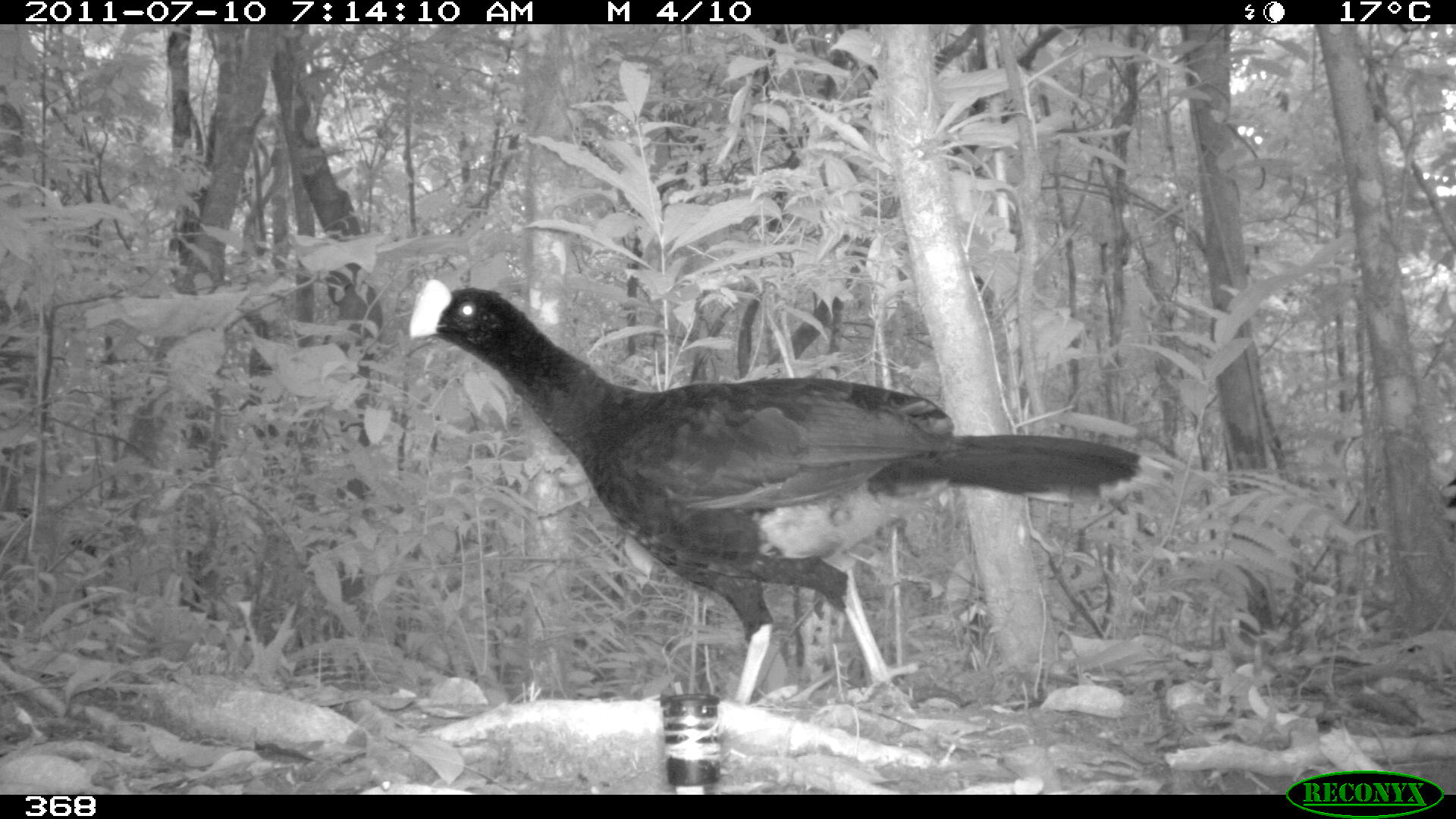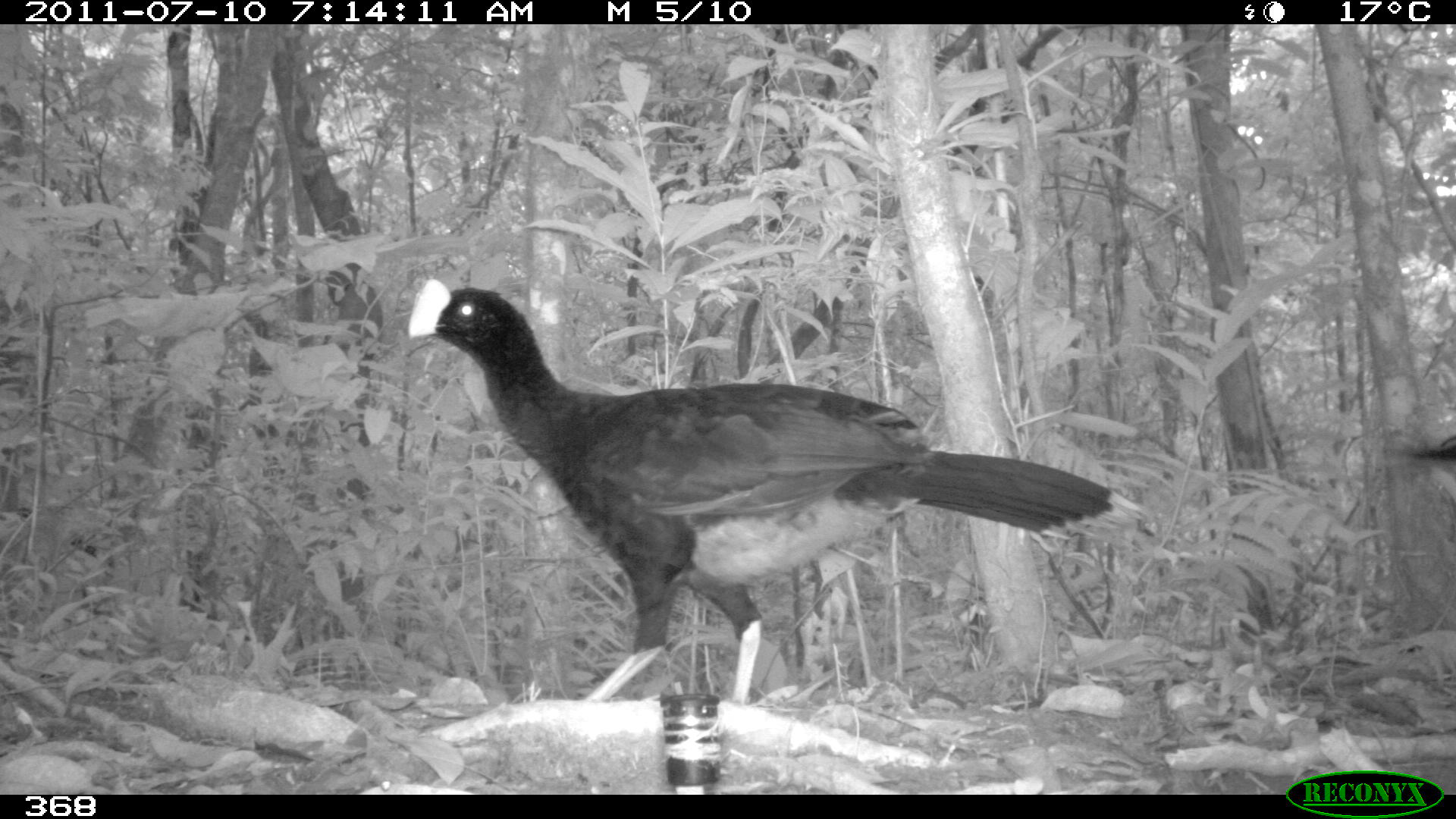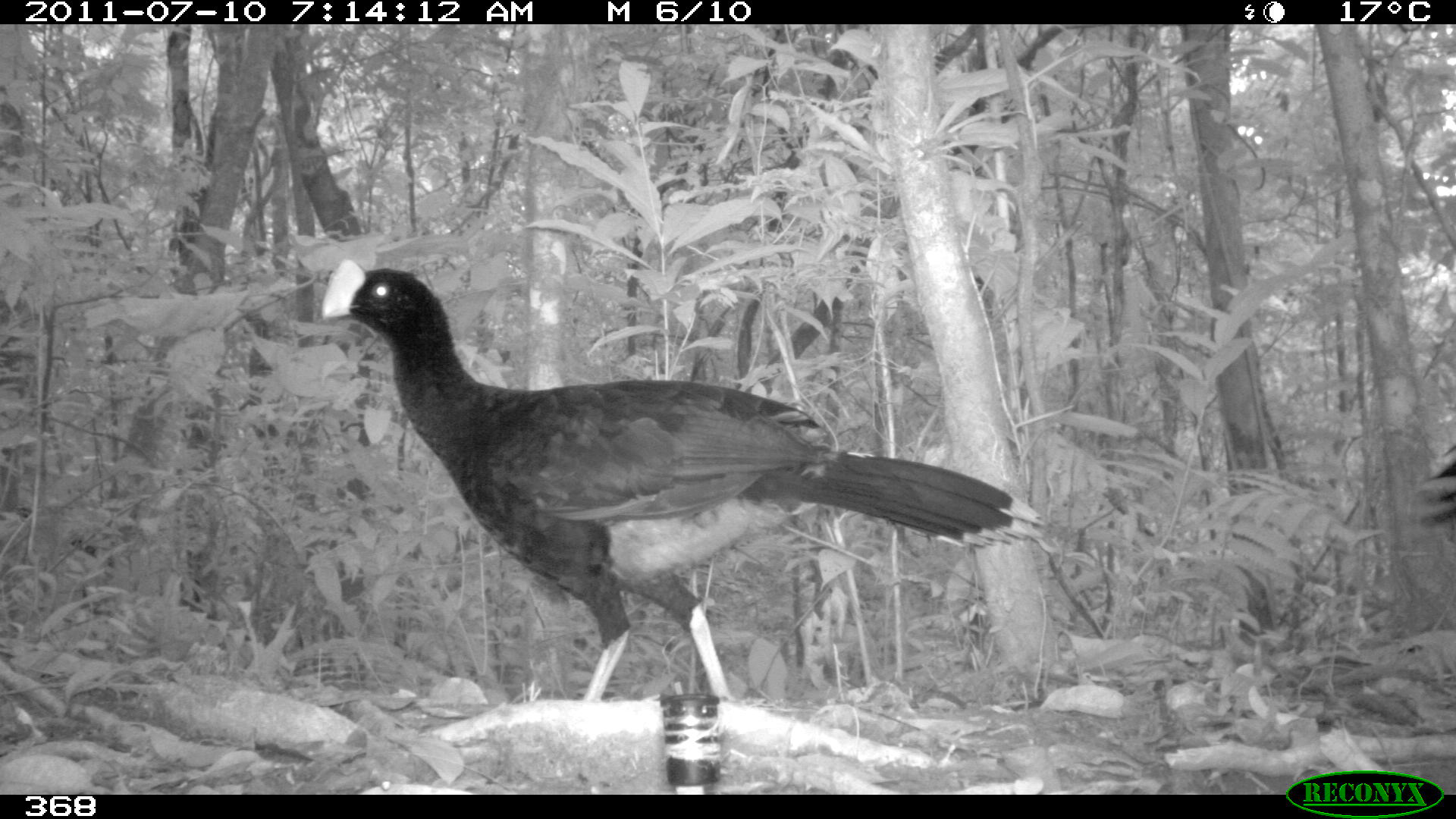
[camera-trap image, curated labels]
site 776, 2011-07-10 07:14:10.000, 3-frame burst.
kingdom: Animalia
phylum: Chordata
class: Aves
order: Galliformes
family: Cracidae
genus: Mitu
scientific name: Mitu tuberosum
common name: razor-billed curassow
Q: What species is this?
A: Mitu tuberosum (razor-billed curassow).